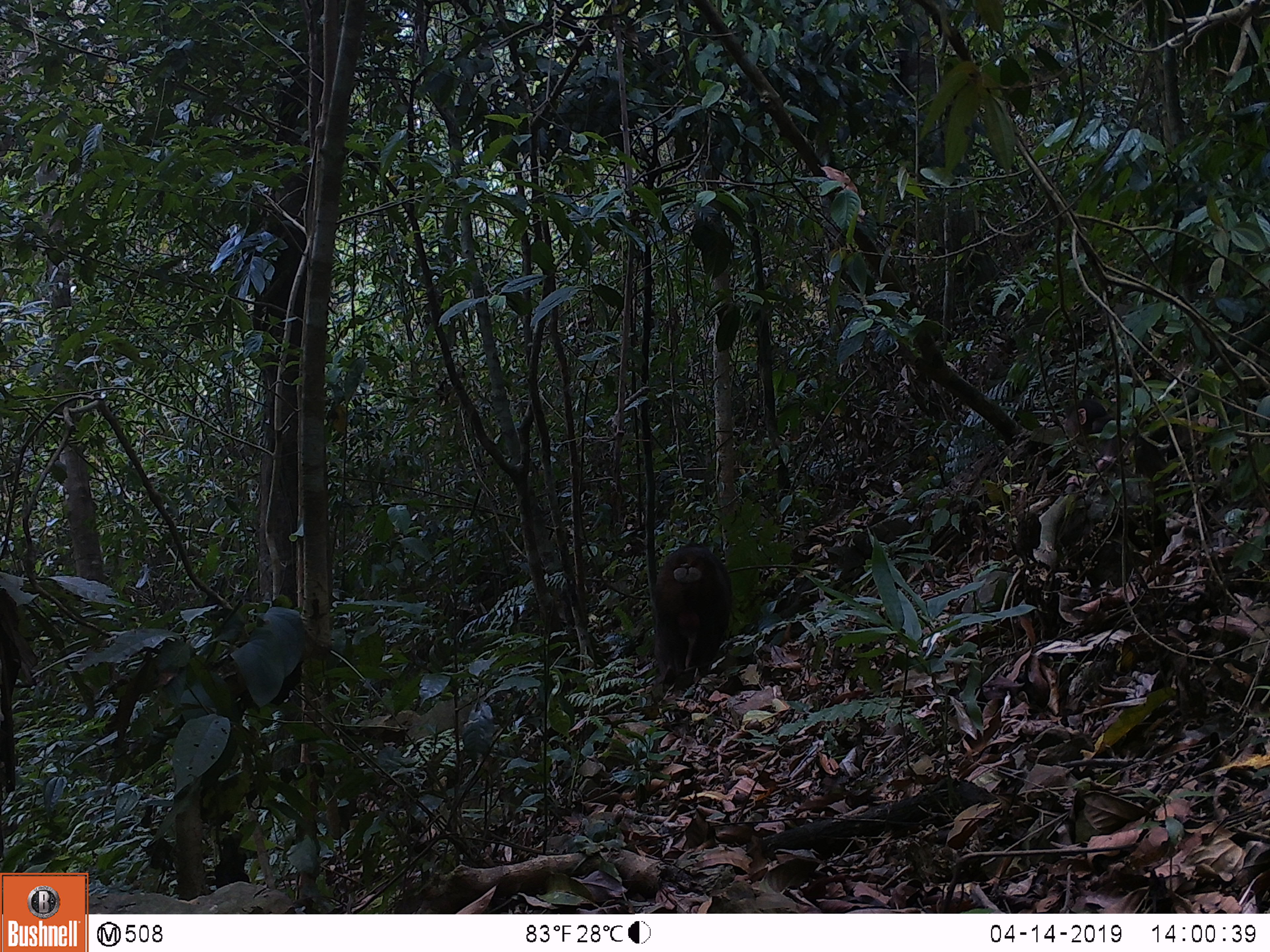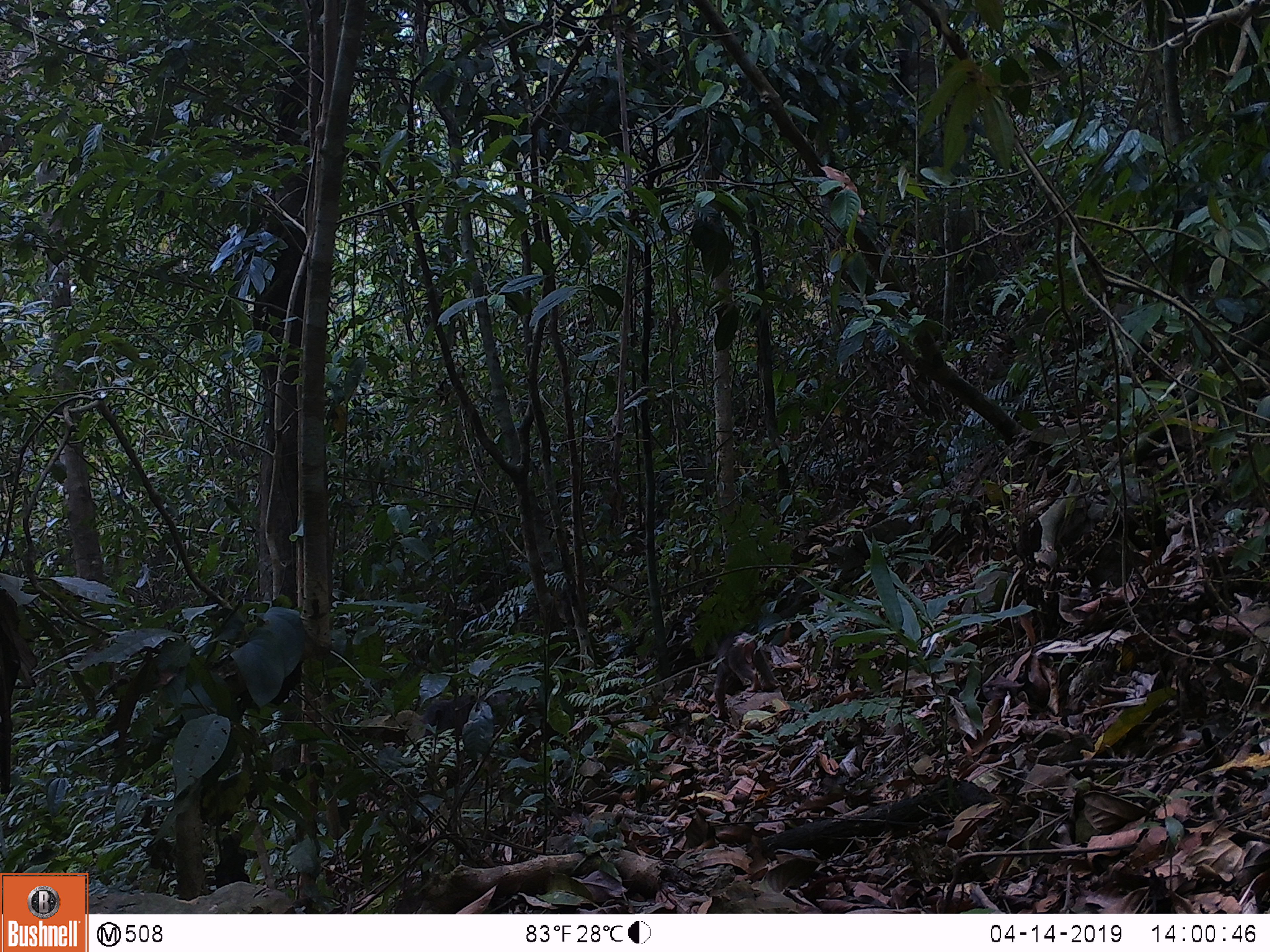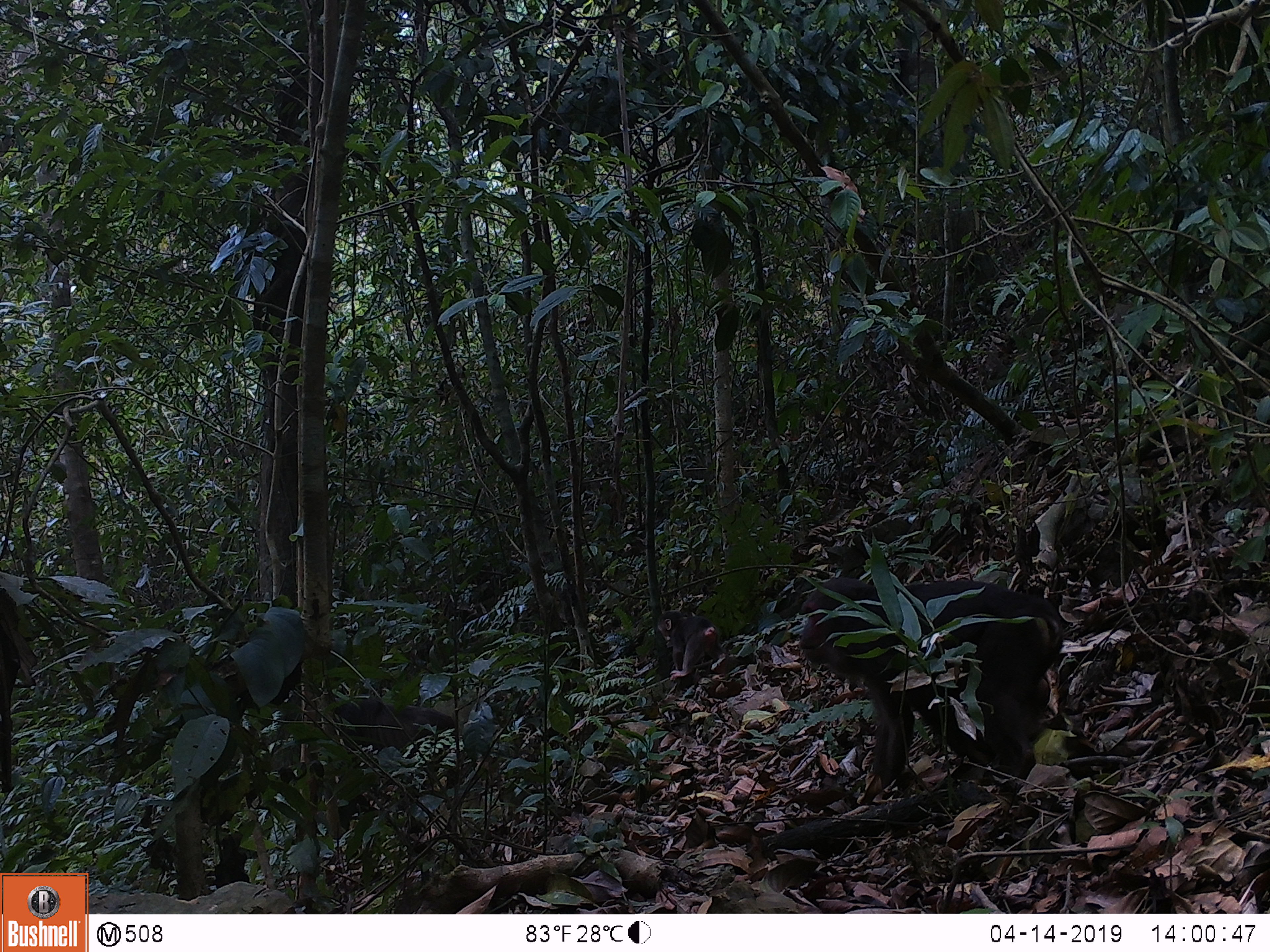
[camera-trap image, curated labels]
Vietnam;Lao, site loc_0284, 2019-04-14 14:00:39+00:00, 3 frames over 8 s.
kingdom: Animalia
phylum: Chordata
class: Mammalia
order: Primates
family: Cercopithecidae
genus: Macaca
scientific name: Macaca arctoides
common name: stump-tailed macaque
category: stump tailed macaque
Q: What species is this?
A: Stump tailed macaque (stump-tailed macaque) (Macaca arctoides).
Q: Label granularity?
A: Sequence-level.